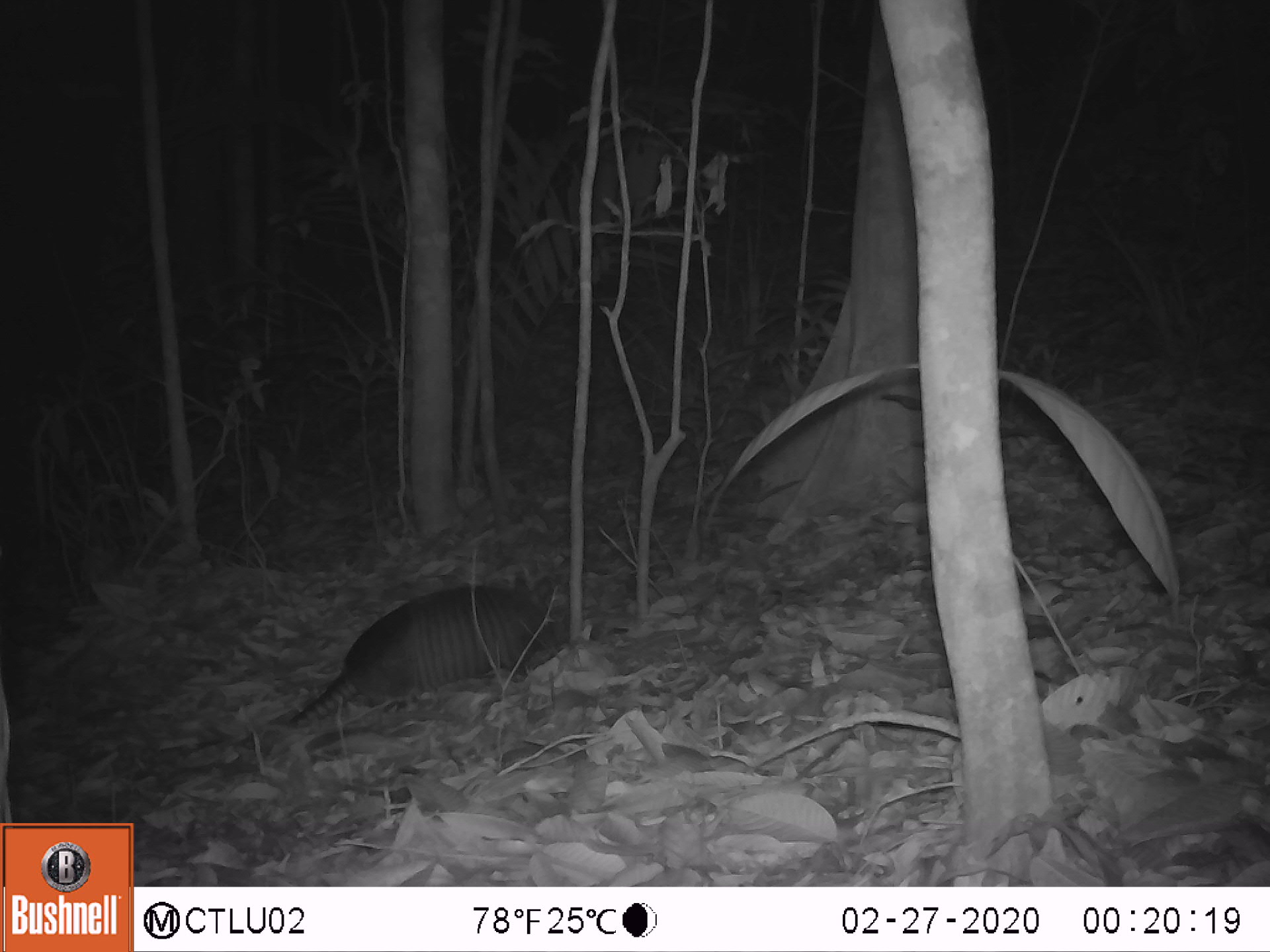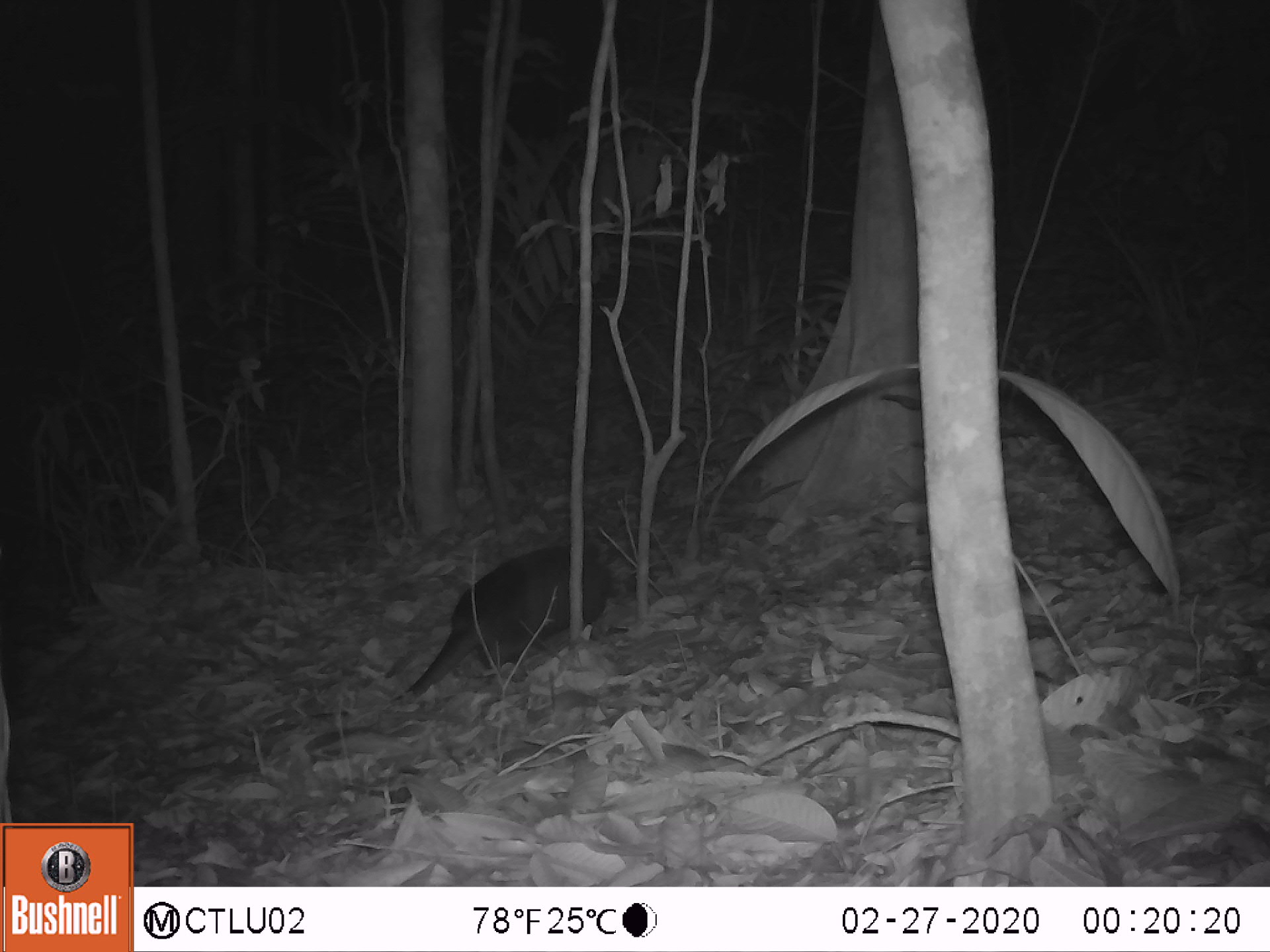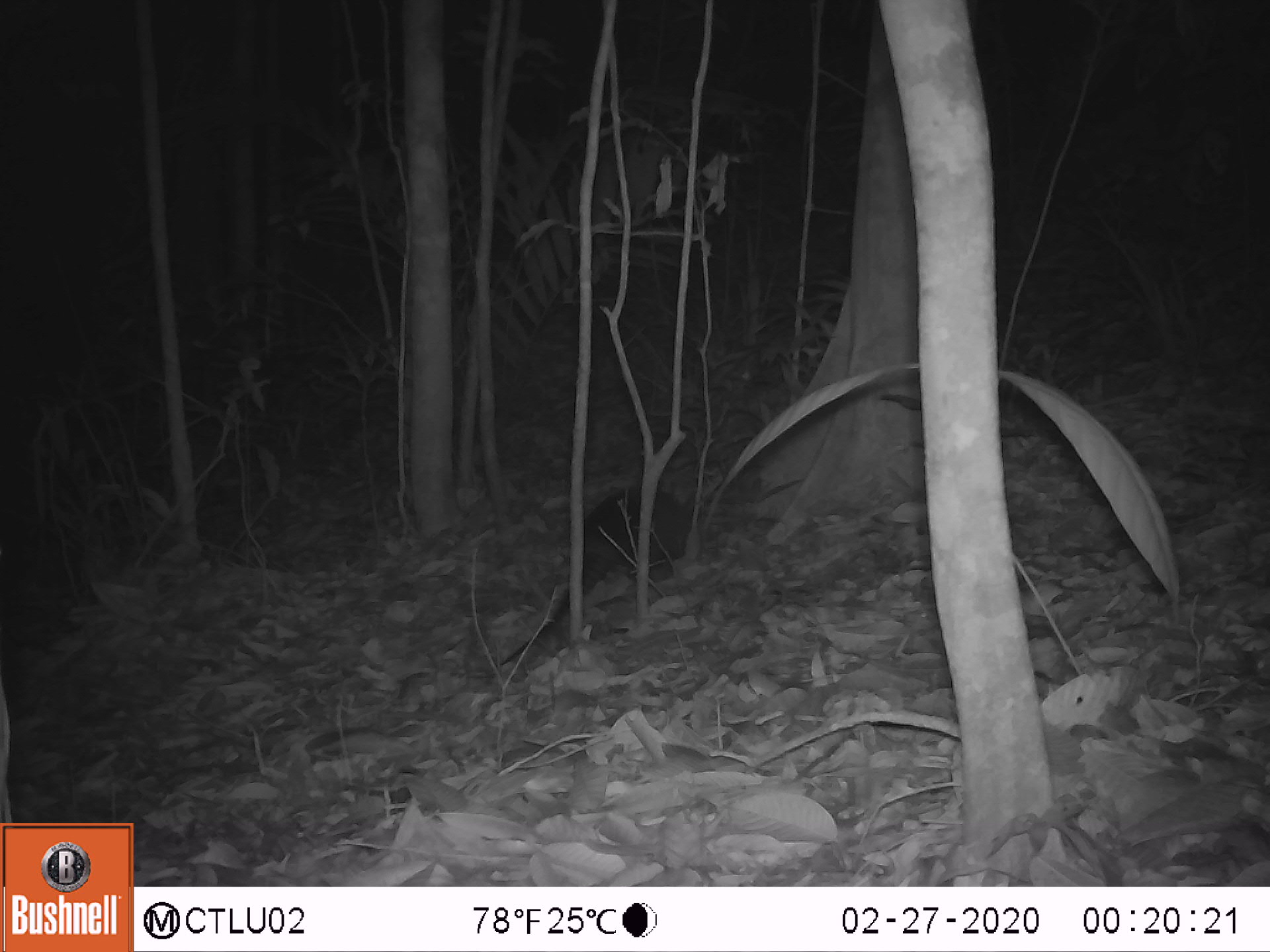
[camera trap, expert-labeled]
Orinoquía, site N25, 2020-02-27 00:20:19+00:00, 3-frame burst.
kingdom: Animalia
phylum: Chordata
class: Mammalia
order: Cingulata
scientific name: Cingulata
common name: armadillo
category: unknown armadillo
Unknown armadillo (armadillo) (Cingulata).